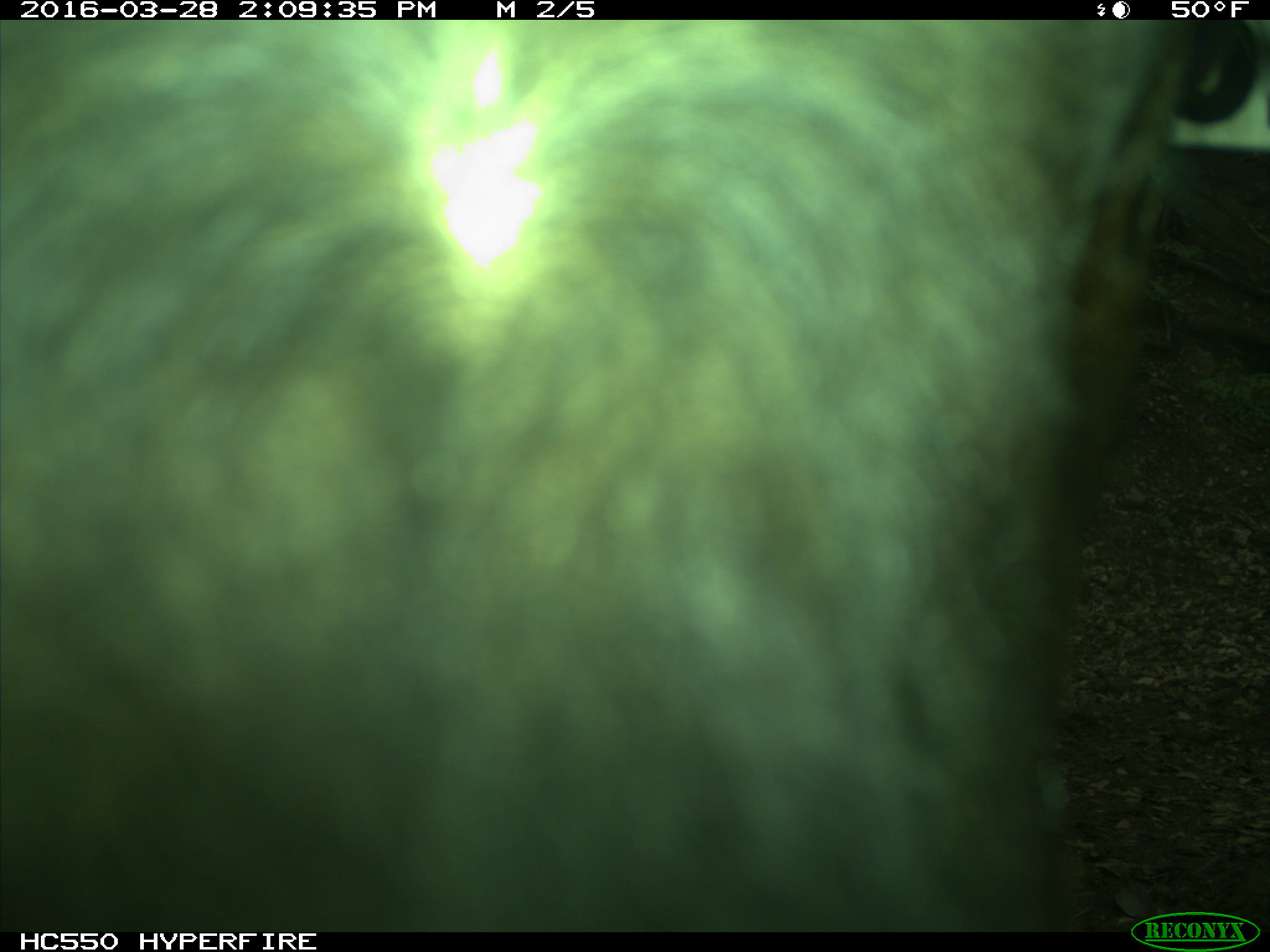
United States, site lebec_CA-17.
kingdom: Animalia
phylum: Chordata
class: Mammalia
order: Artiodactyla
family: Bovidae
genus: Bos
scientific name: Bos taurus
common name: domestic cow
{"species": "Bos taurus (domestic cow)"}